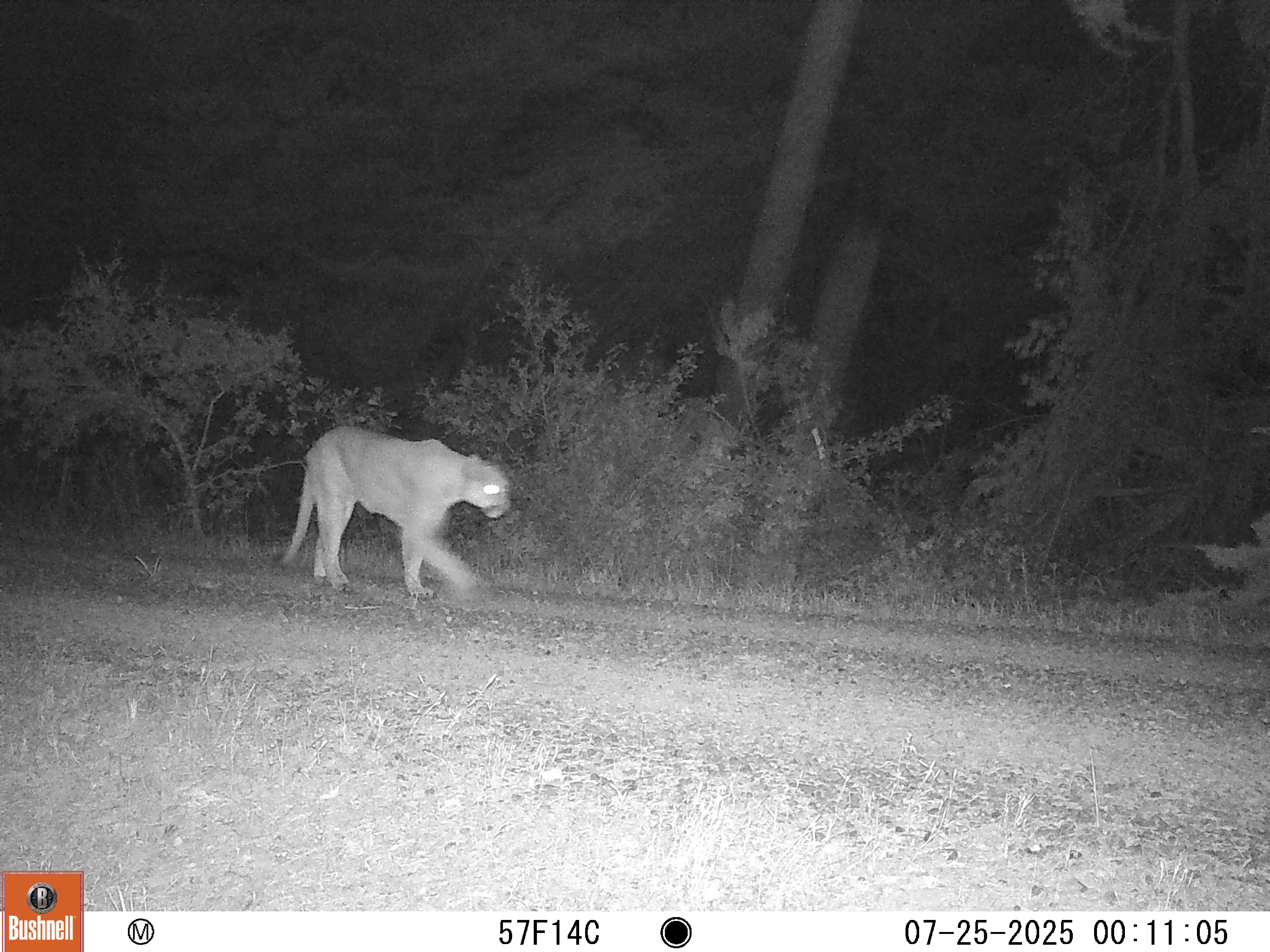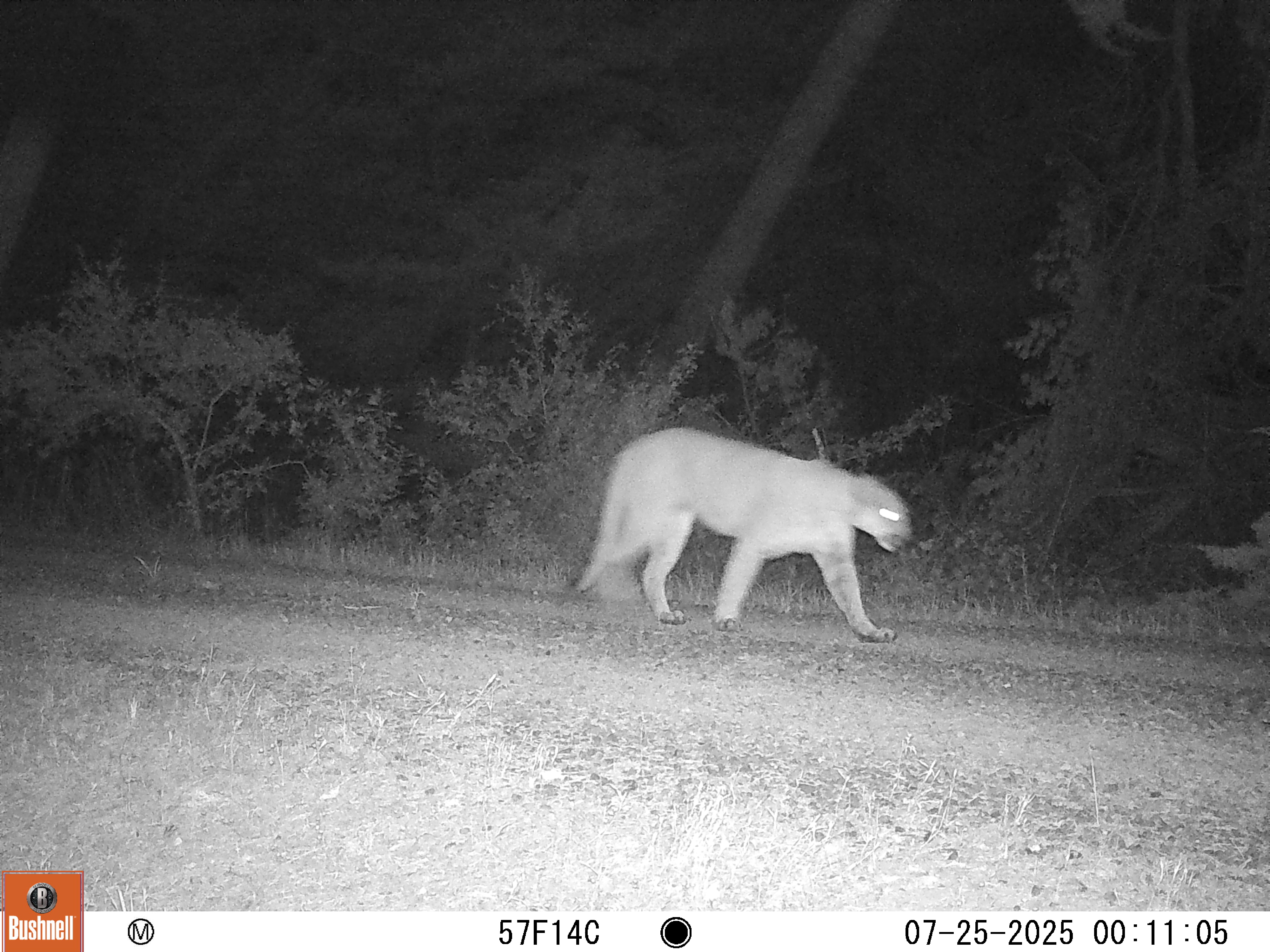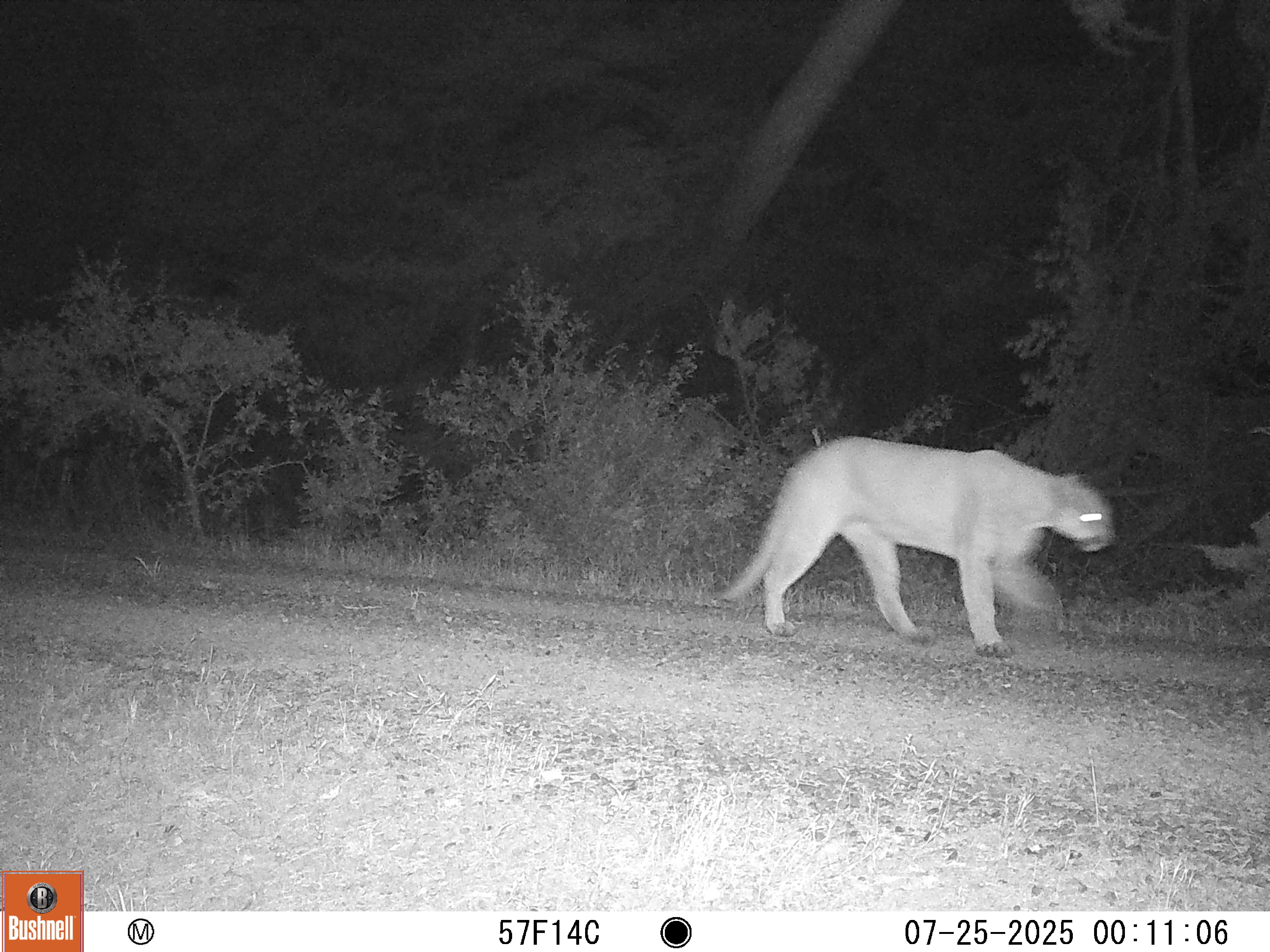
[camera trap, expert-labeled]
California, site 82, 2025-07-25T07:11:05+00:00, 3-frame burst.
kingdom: Animalia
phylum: Chordata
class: Mammalia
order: Carnivora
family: Felidae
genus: Puma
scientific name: Puma concolor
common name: puma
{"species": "puma (Puma concolor)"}